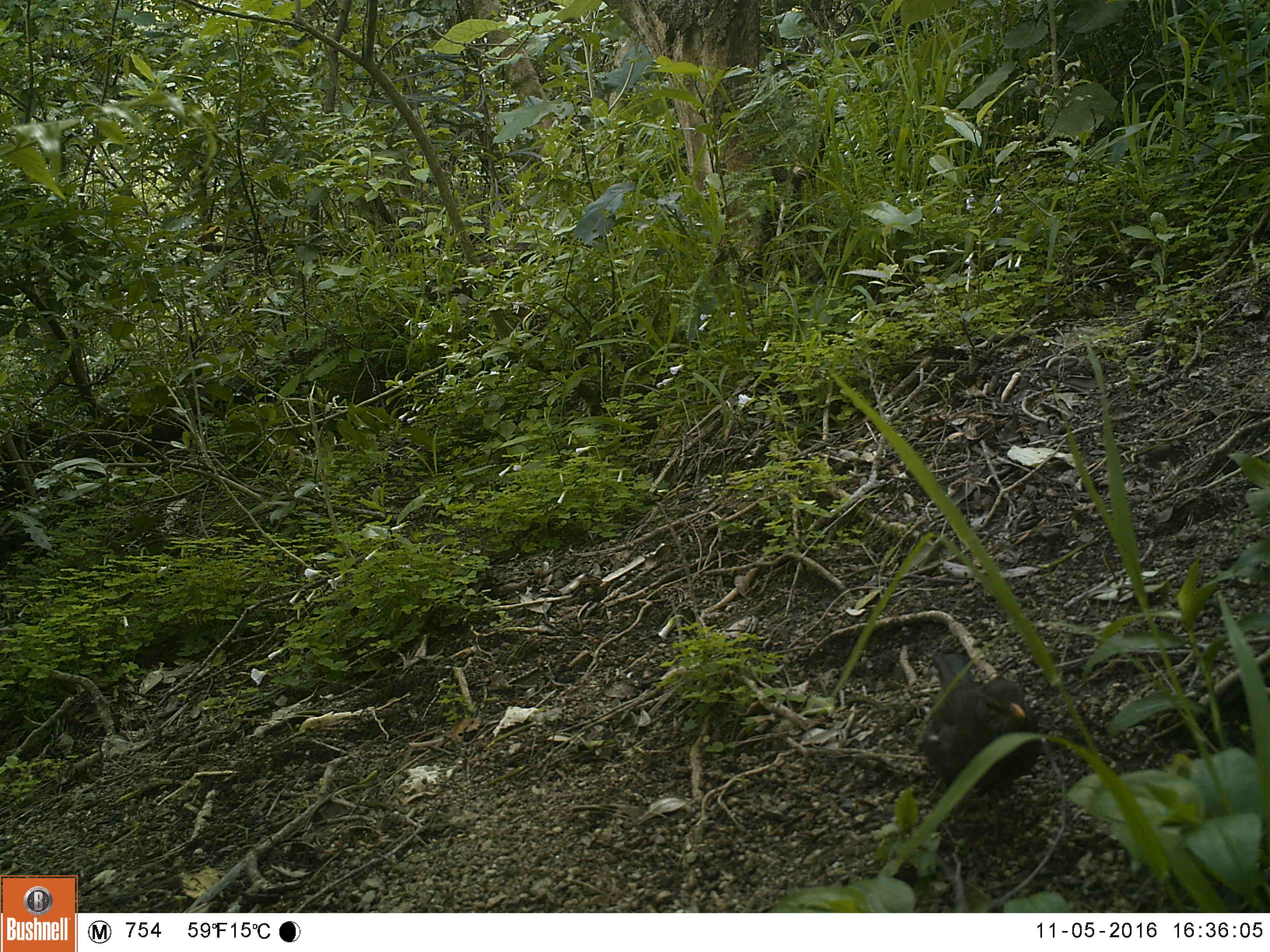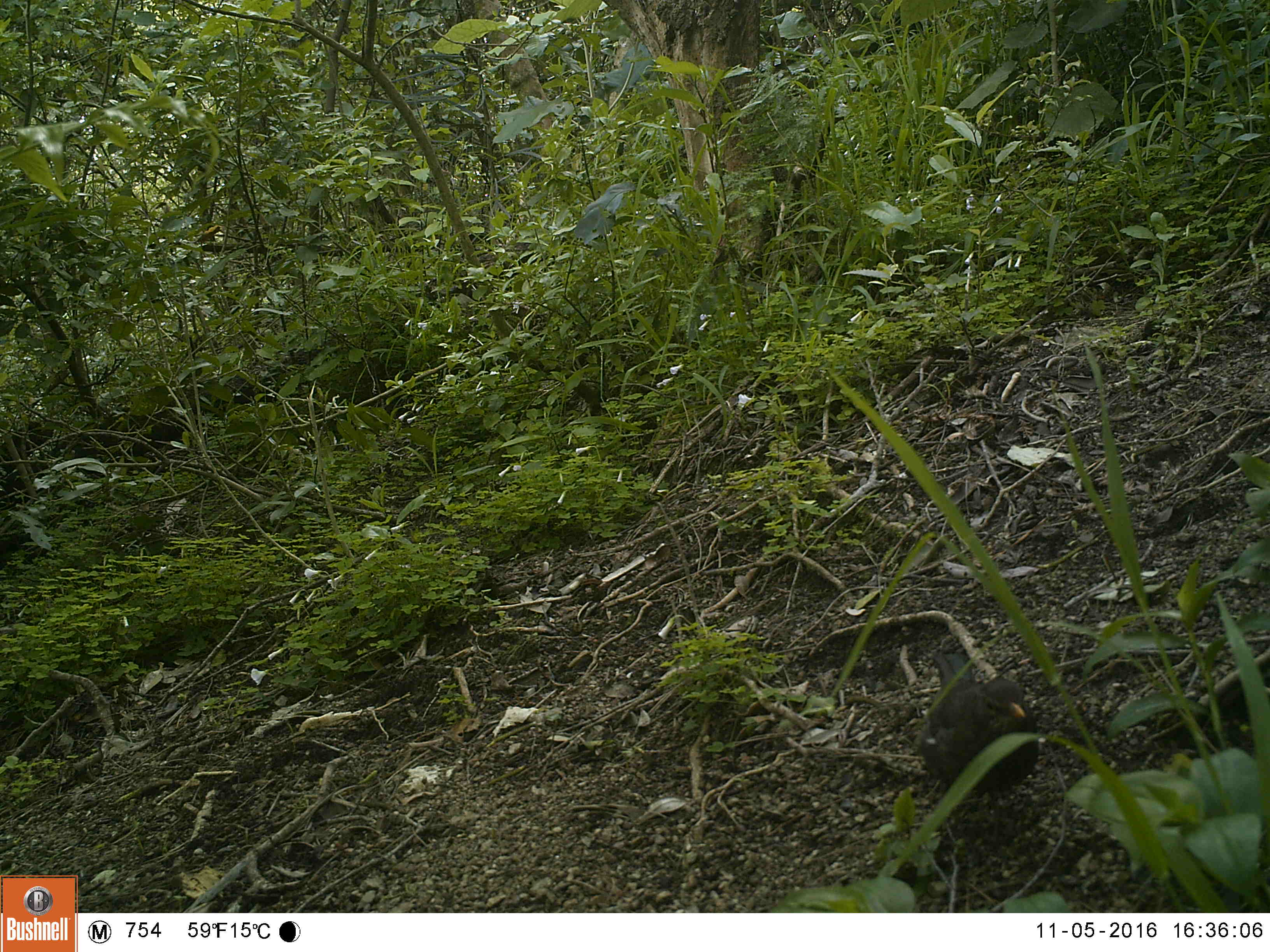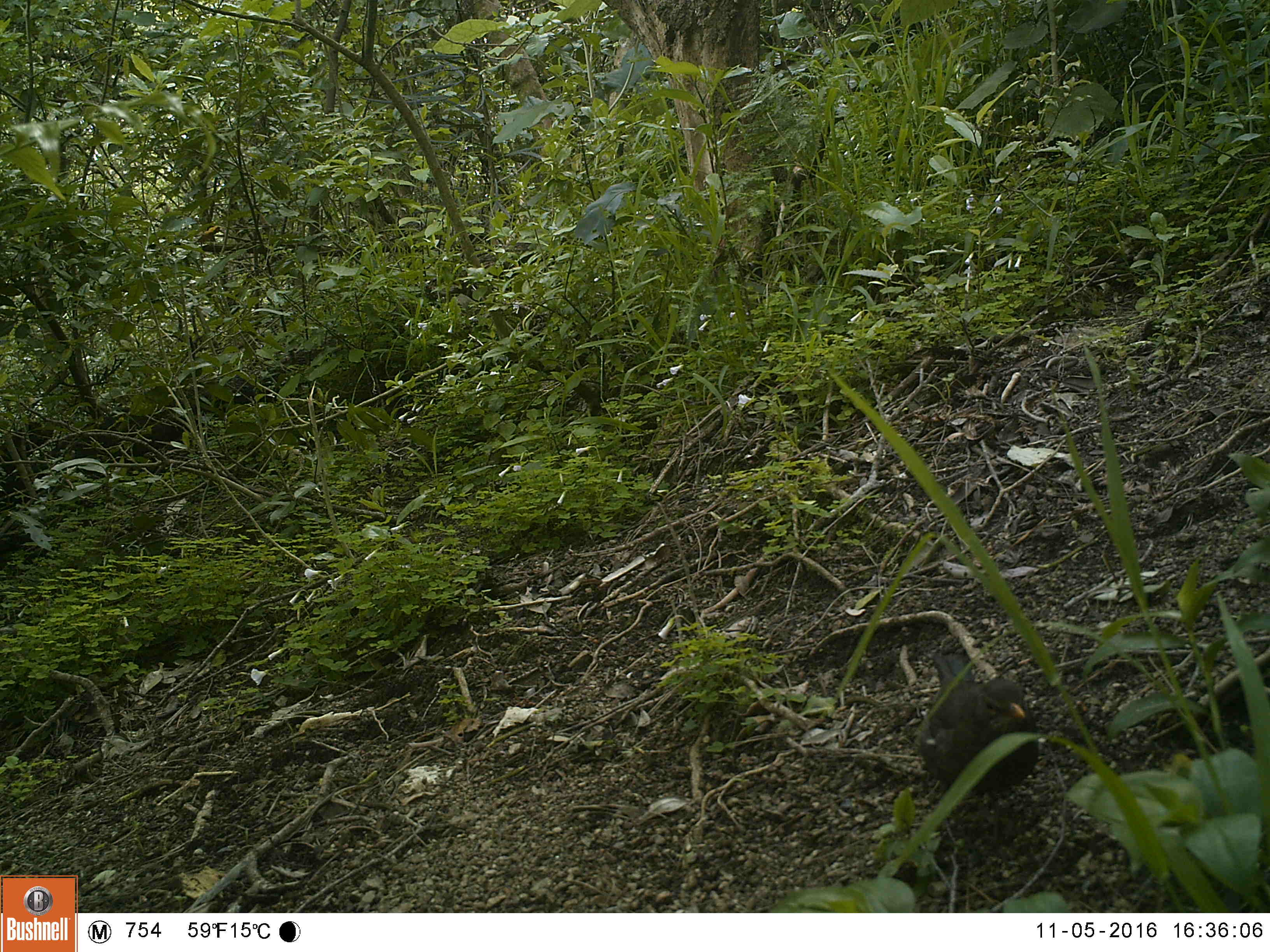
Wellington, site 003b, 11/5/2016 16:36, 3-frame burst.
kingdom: Animalia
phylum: Chordata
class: Aves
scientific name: Aves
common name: bird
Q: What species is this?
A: Bird (Aves).